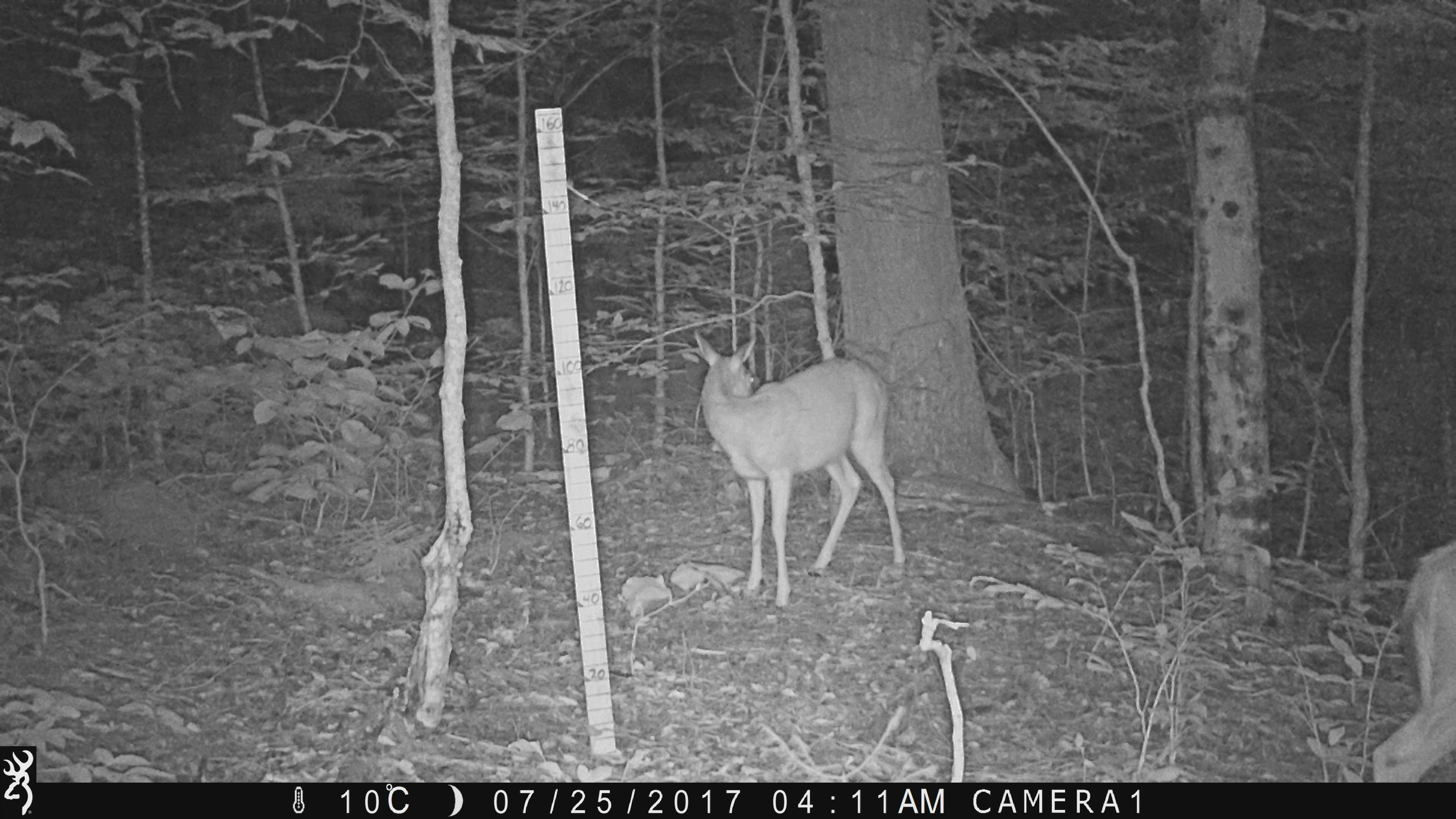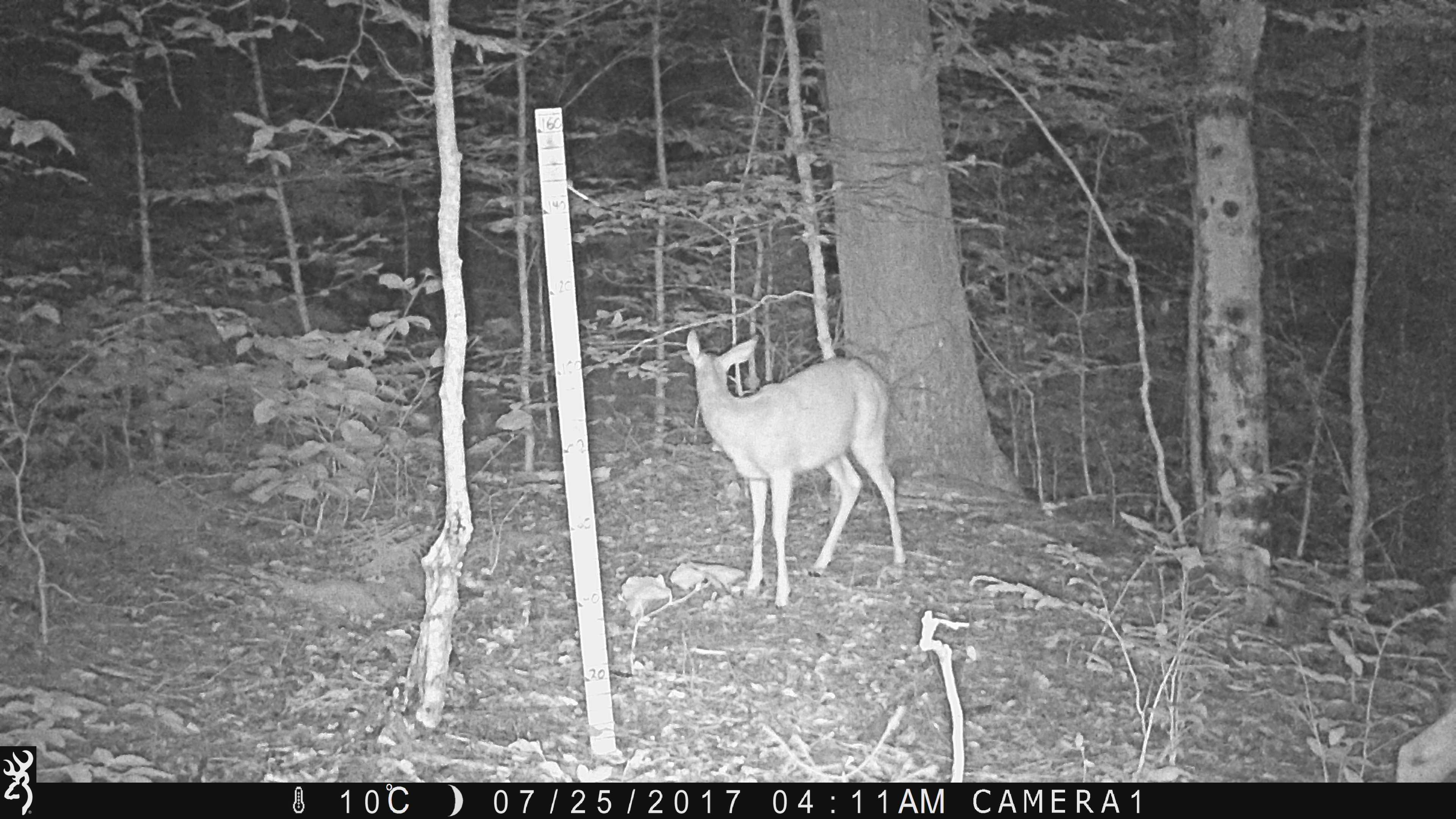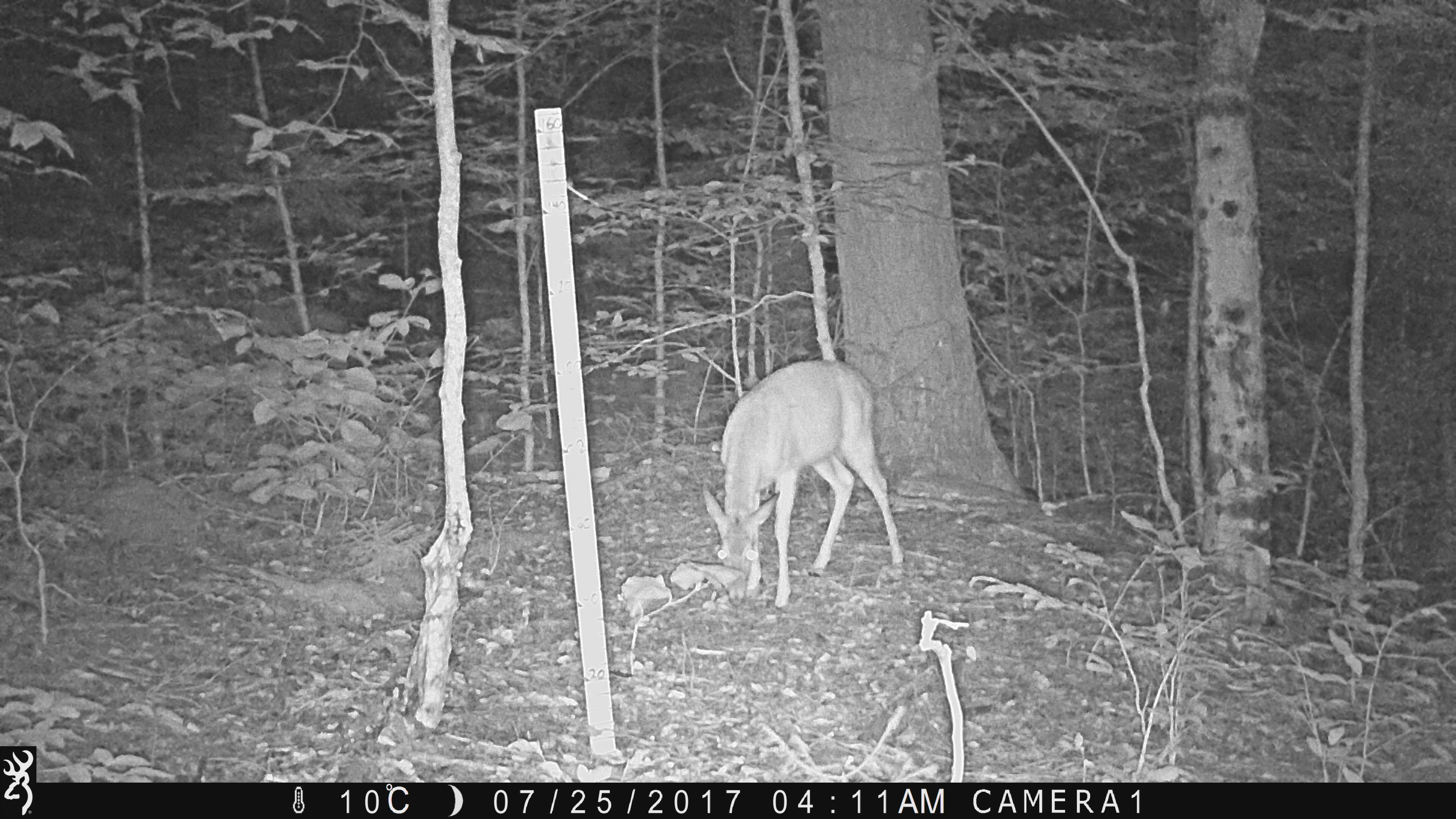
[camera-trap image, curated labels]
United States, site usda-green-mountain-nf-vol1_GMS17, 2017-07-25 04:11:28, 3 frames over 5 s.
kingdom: Animalia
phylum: Chordata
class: Mammalia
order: Artiodactyla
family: Cervidae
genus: Odocoileus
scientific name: Odocoileus virginianus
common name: white-tailed deer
White-tailed deer (Odocoileus virginianus).